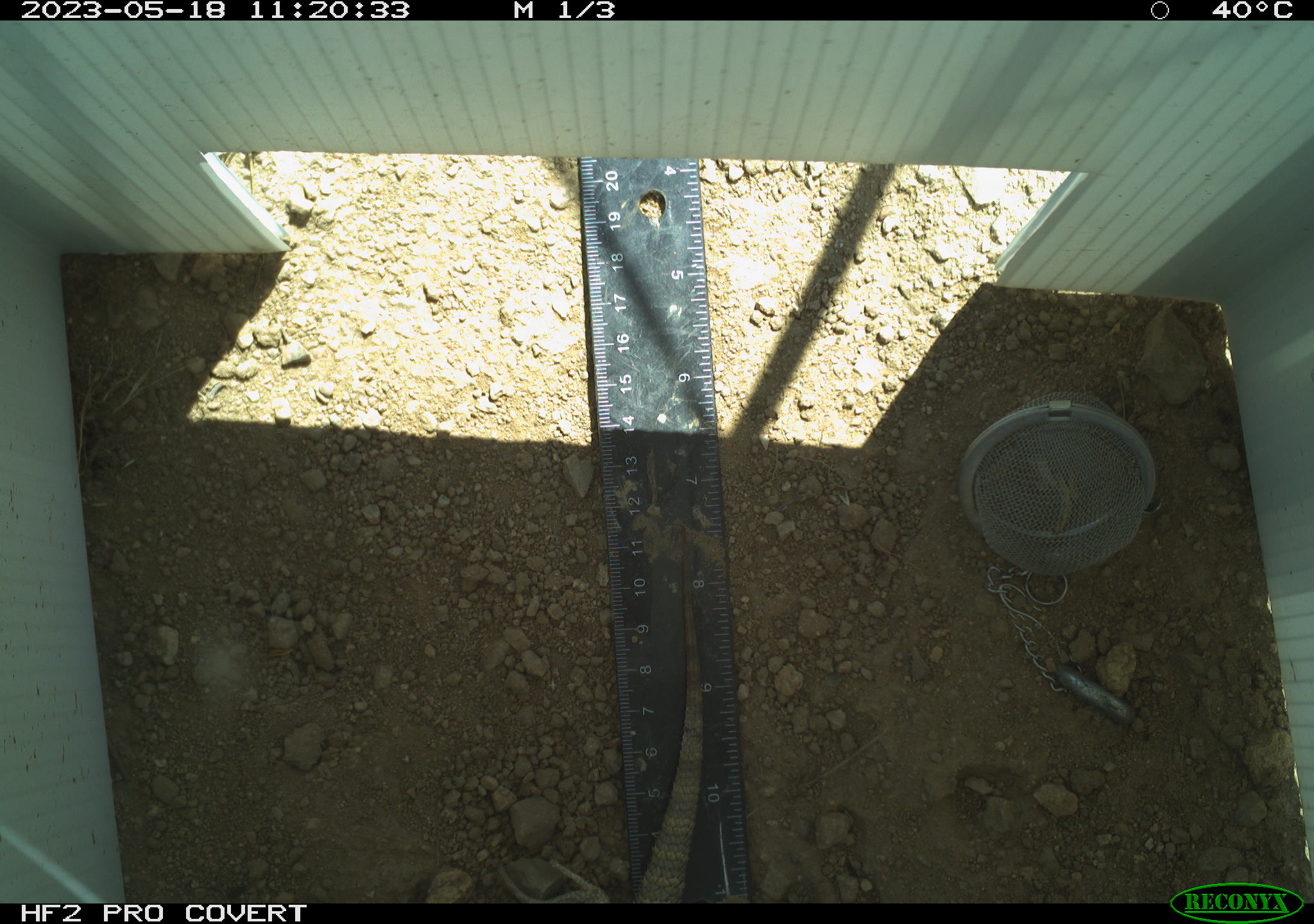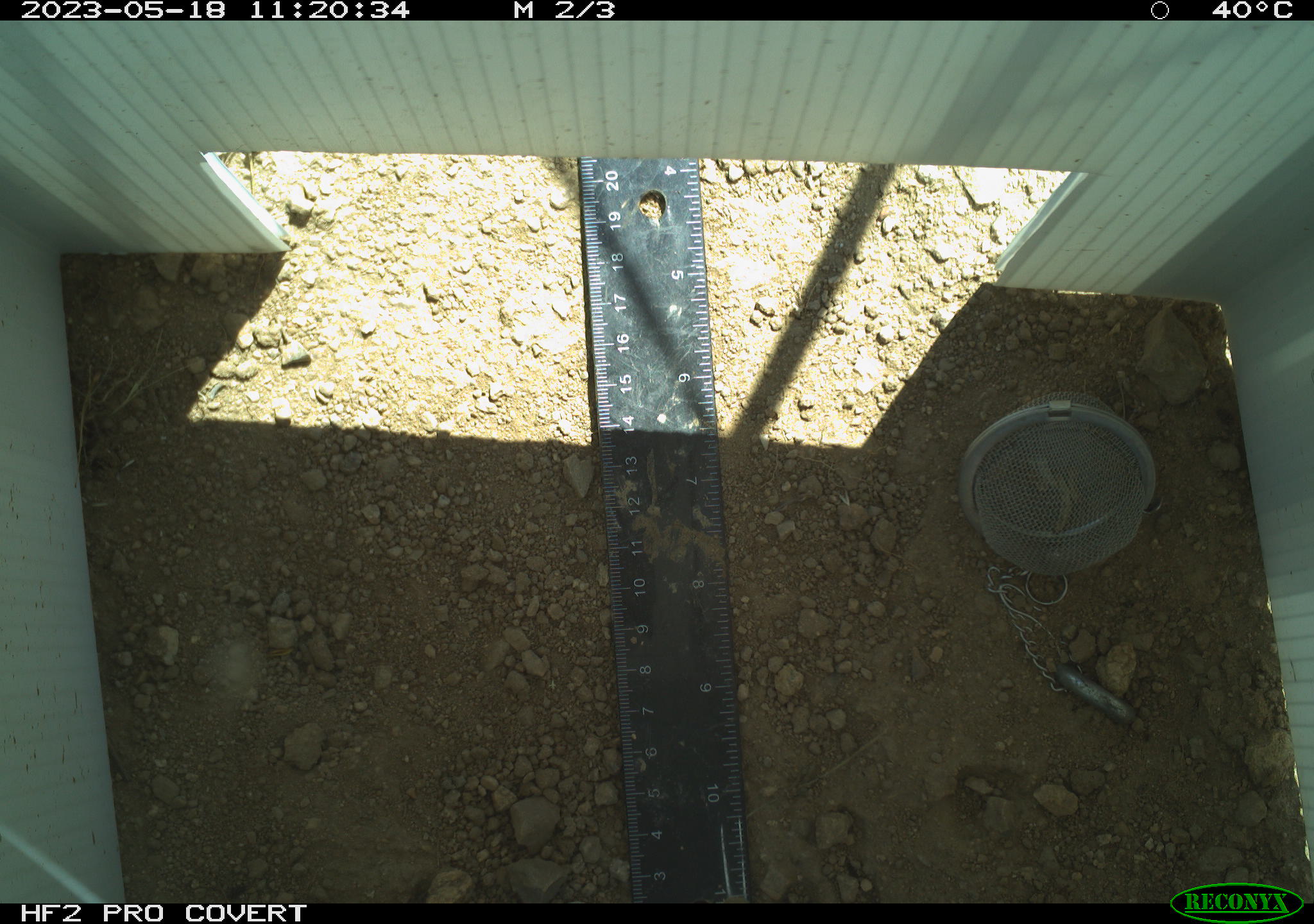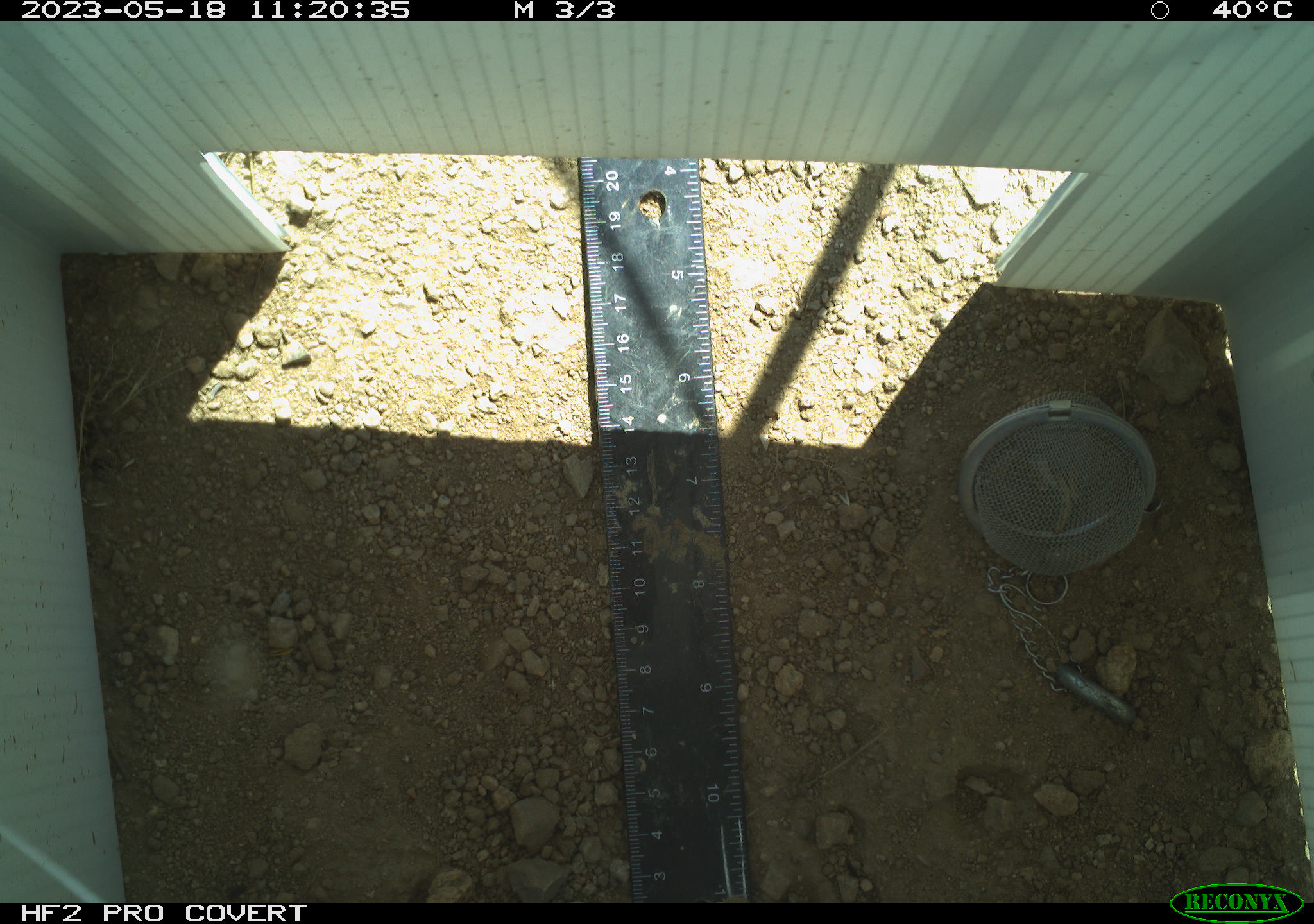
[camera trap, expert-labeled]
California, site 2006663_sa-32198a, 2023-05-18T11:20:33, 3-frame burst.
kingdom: Animalia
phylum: Chordata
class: Reptilia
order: Squamata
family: Phrynosomatidae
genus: Sceloporus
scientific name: Sceloporus uniformis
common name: yellow-backed spiny lizard